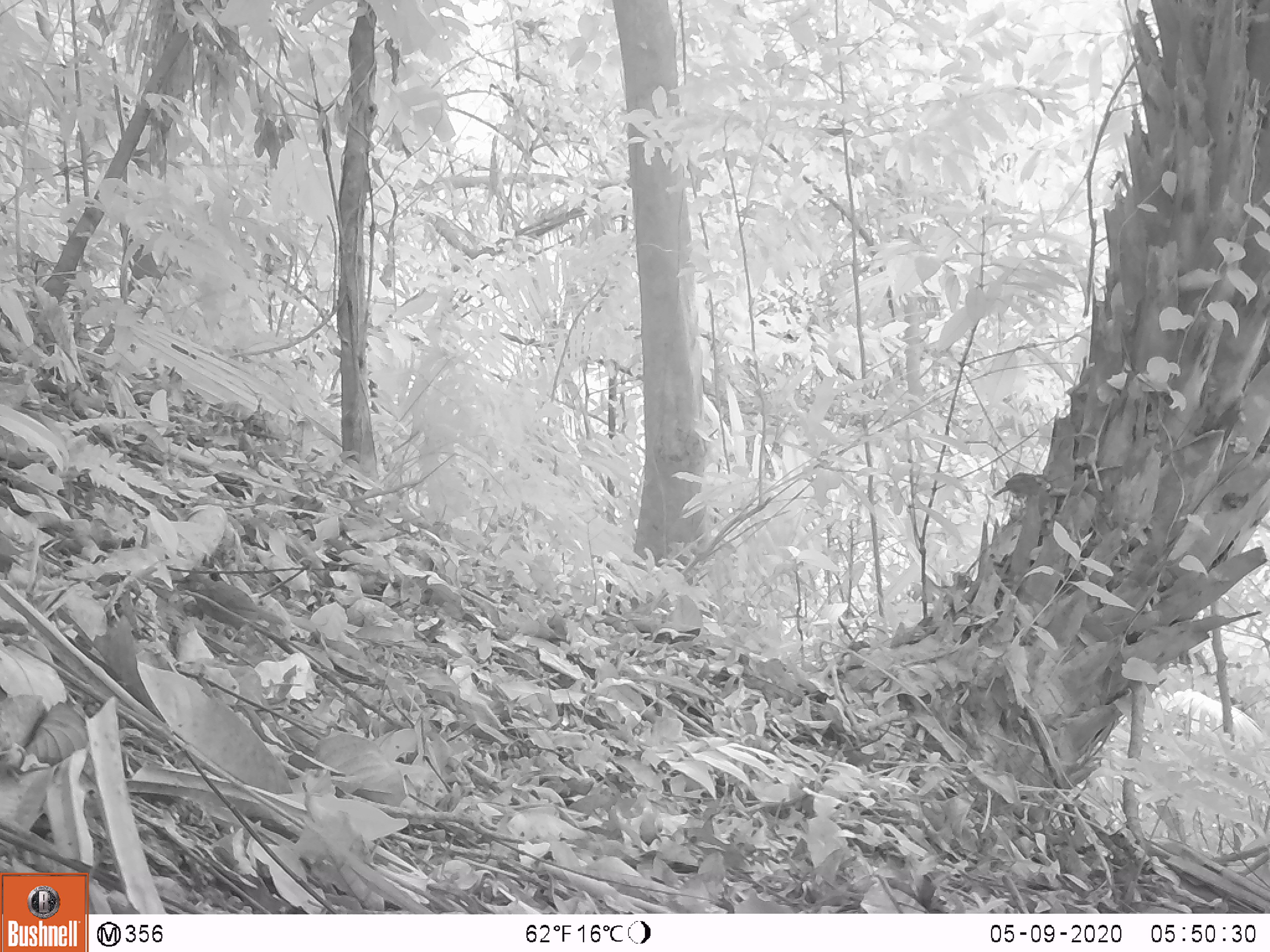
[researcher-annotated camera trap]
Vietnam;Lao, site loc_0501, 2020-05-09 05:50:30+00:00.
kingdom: Animalia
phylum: Chordata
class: Aves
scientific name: Aves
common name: bird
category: unidentified bird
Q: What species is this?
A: Unidentified bird (bird) (Aves).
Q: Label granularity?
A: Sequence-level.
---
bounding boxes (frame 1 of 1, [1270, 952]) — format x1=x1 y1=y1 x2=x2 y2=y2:
unidentified bird: x1=182 y1=565 x2=287 y2=629